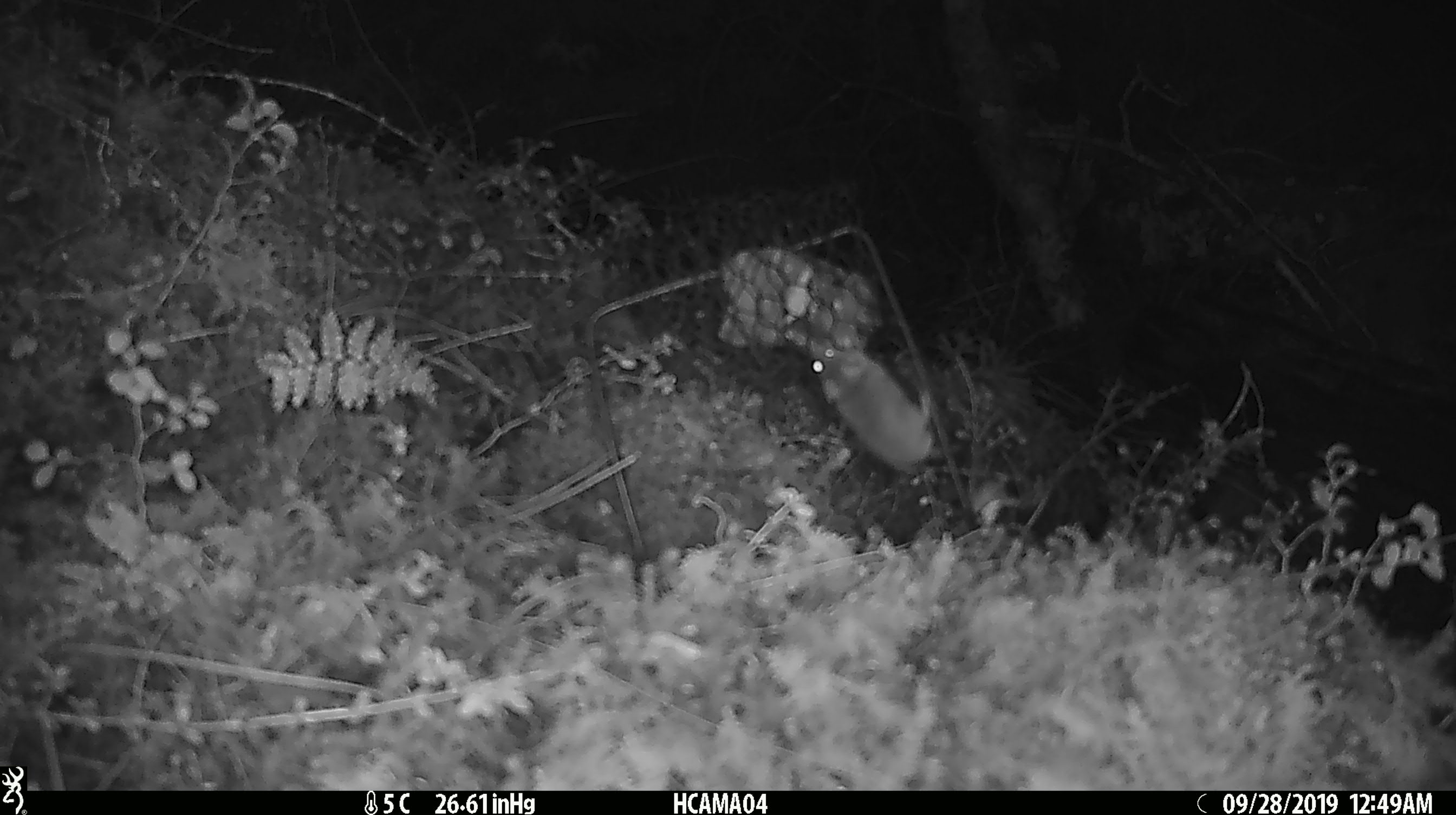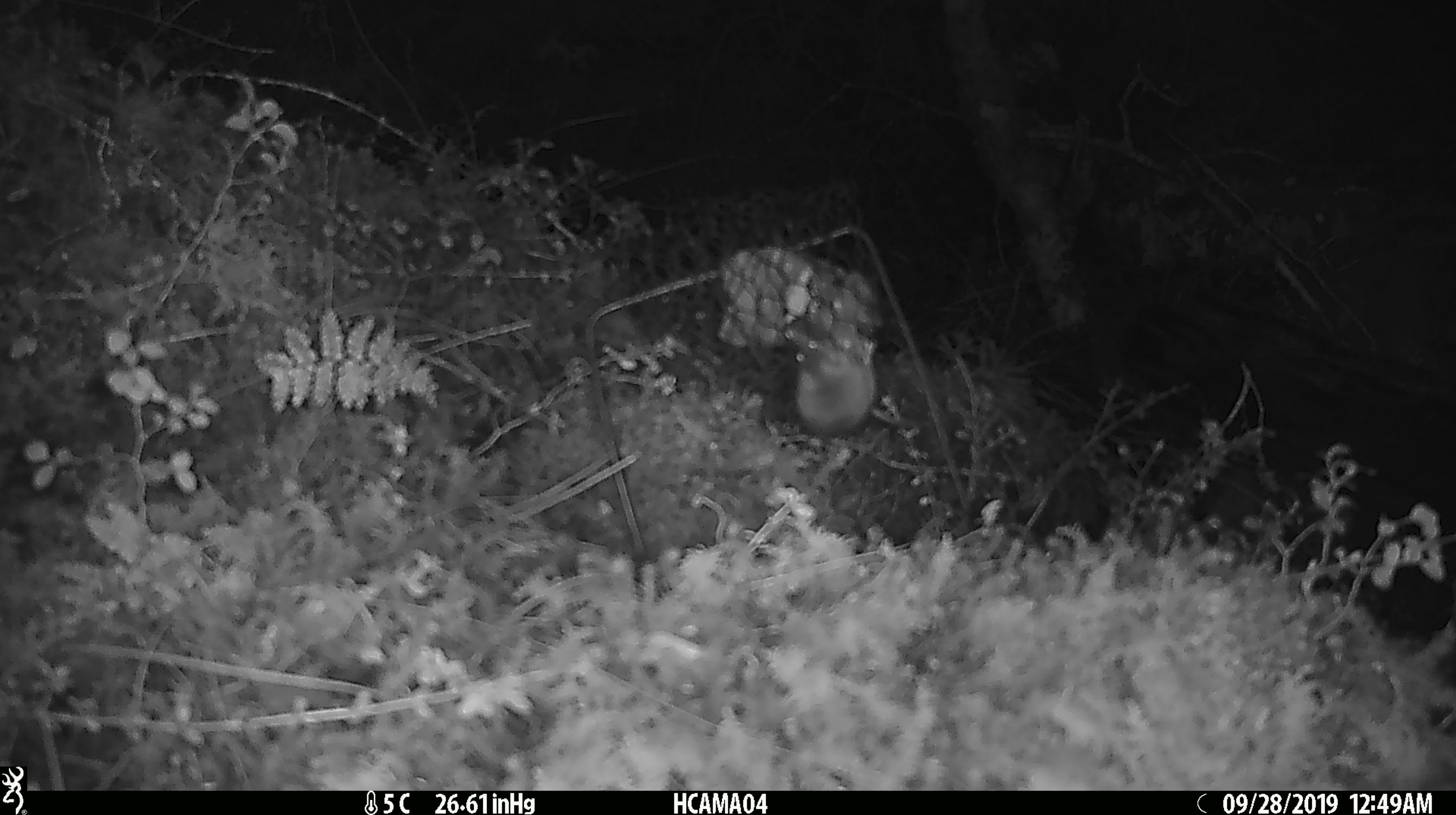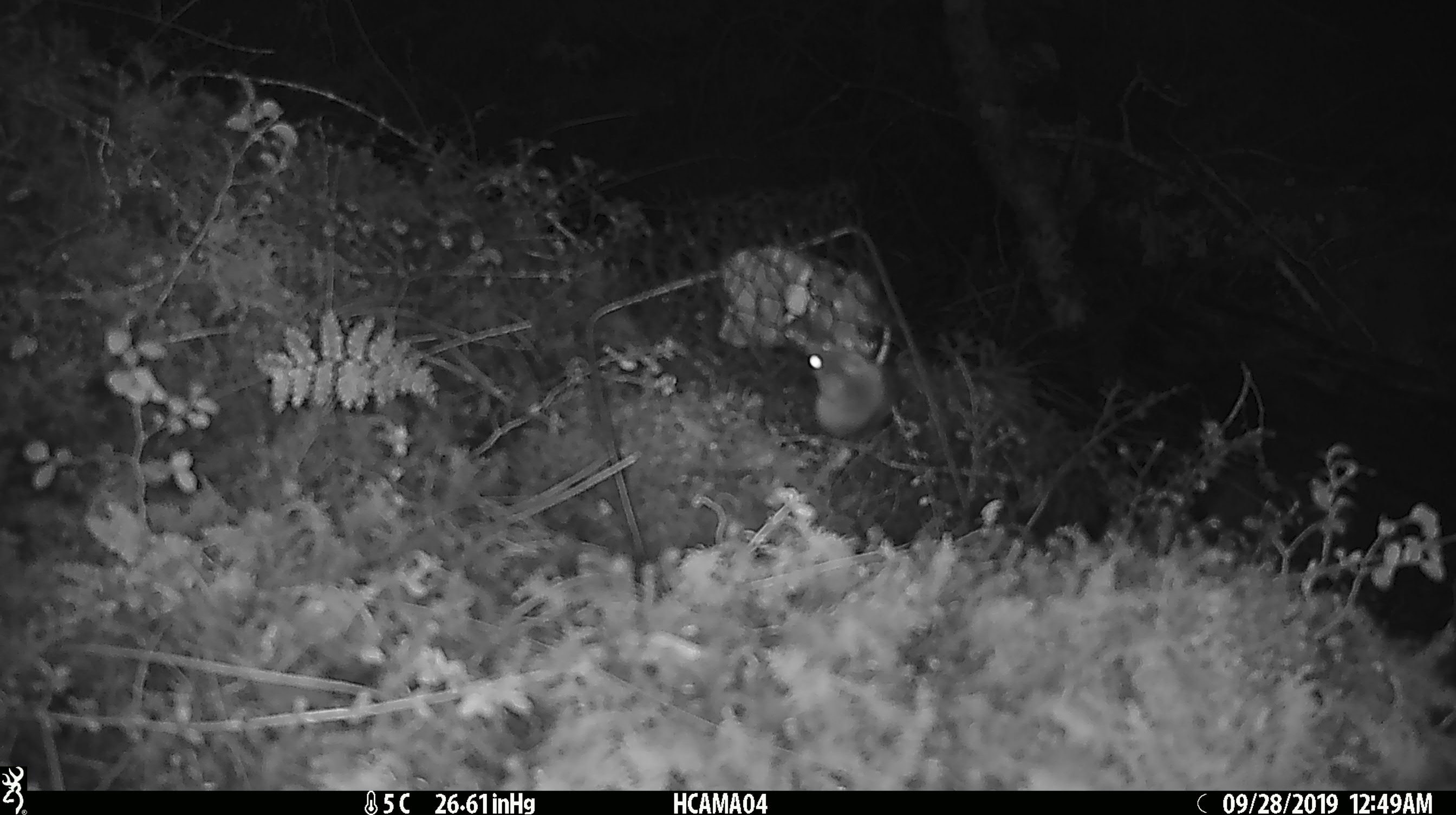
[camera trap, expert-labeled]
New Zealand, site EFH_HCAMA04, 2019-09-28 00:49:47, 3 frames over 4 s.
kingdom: Animalia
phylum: Chordata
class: Mammalia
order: Rodentia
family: Muridae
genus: Mus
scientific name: Mus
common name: mouse